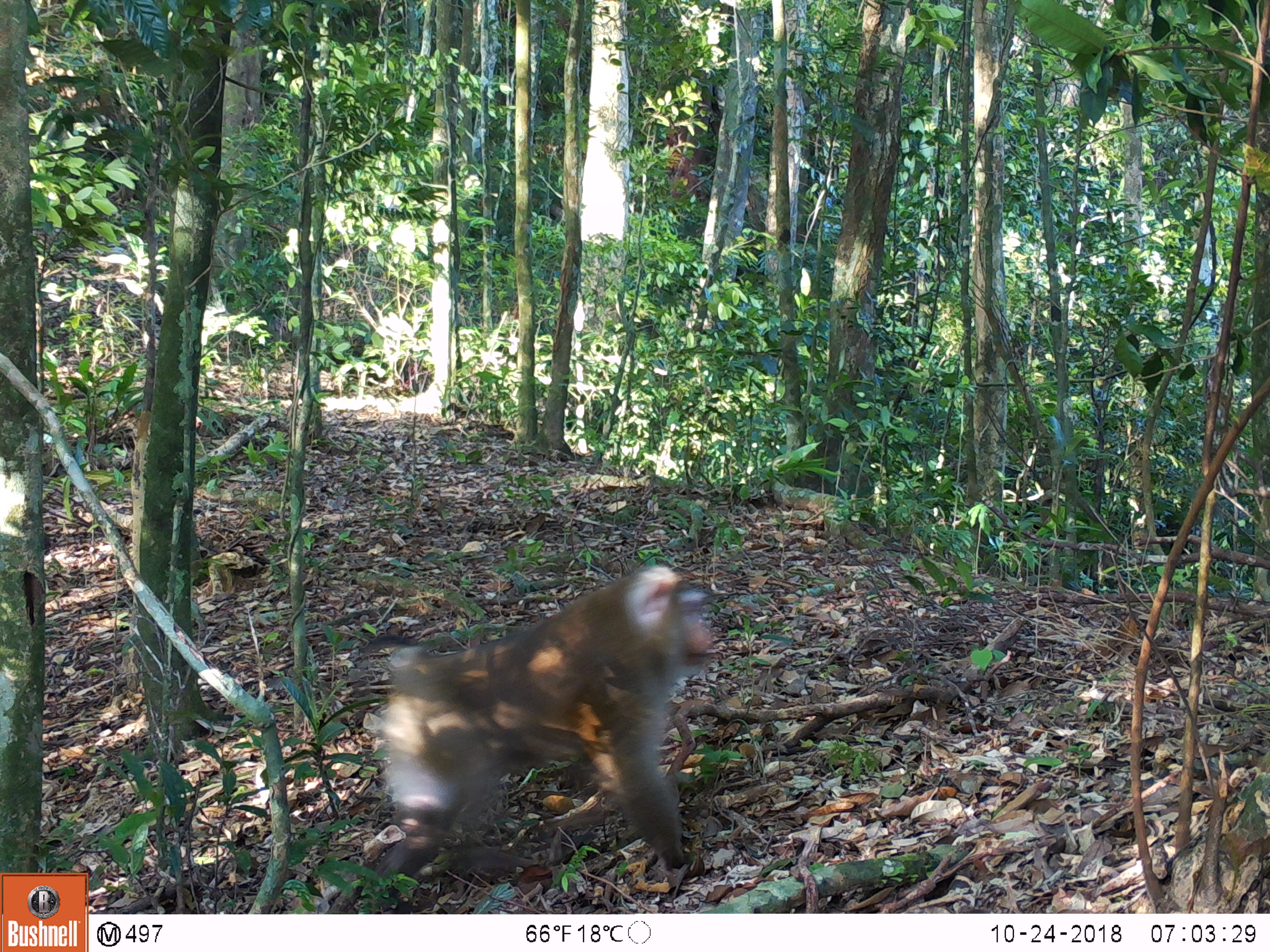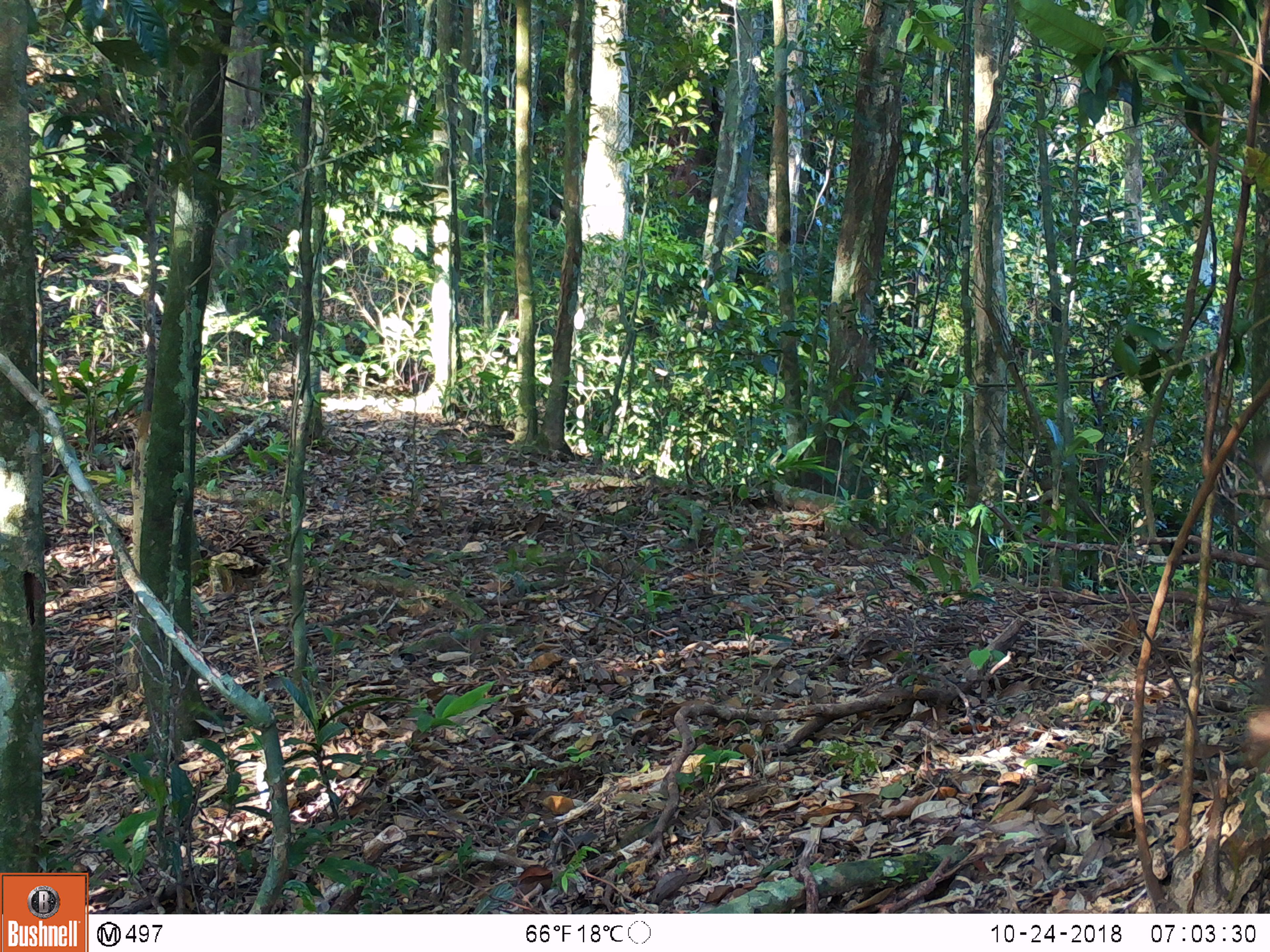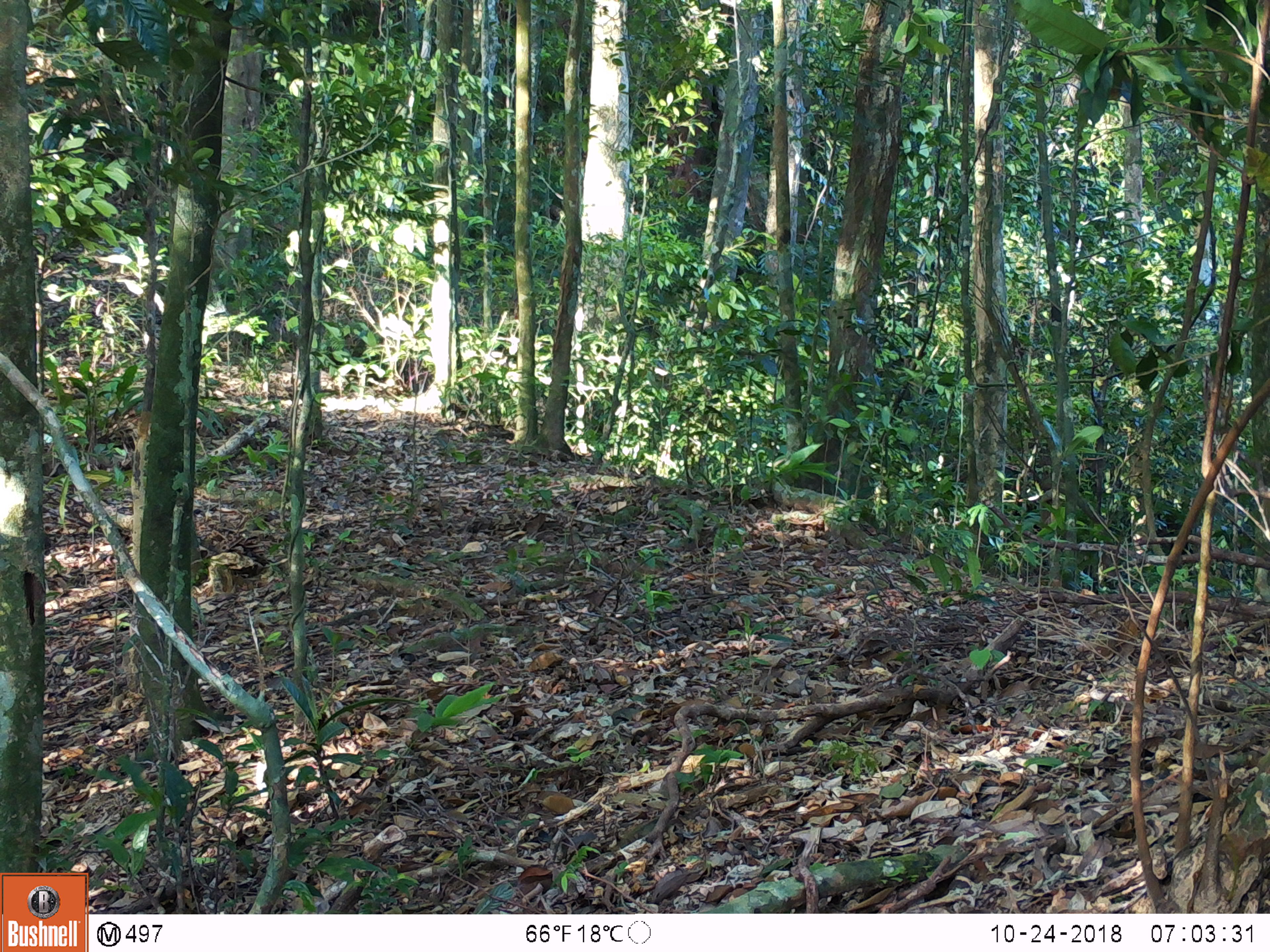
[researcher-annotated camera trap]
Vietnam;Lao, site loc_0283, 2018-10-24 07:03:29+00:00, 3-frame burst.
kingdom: Animalia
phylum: Chordata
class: Mammalia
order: Primates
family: Cercopithecidae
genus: Macaca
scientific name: Macaca nemestrina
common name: pig-tailed macaque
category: pig tailed macaque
Pig tailed macaque (pig-tailed macaque) (Macaca nemestrina). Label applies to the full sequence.